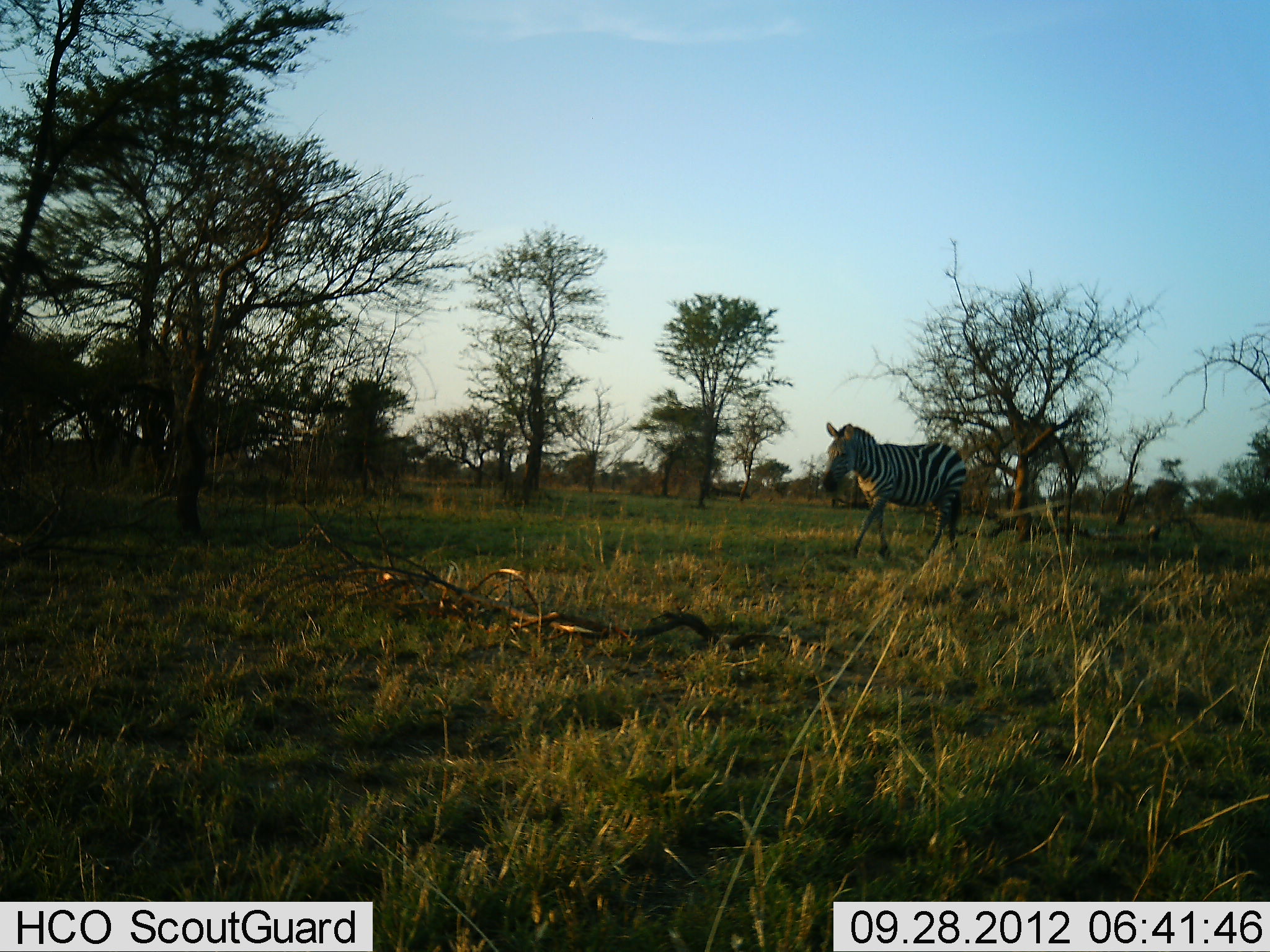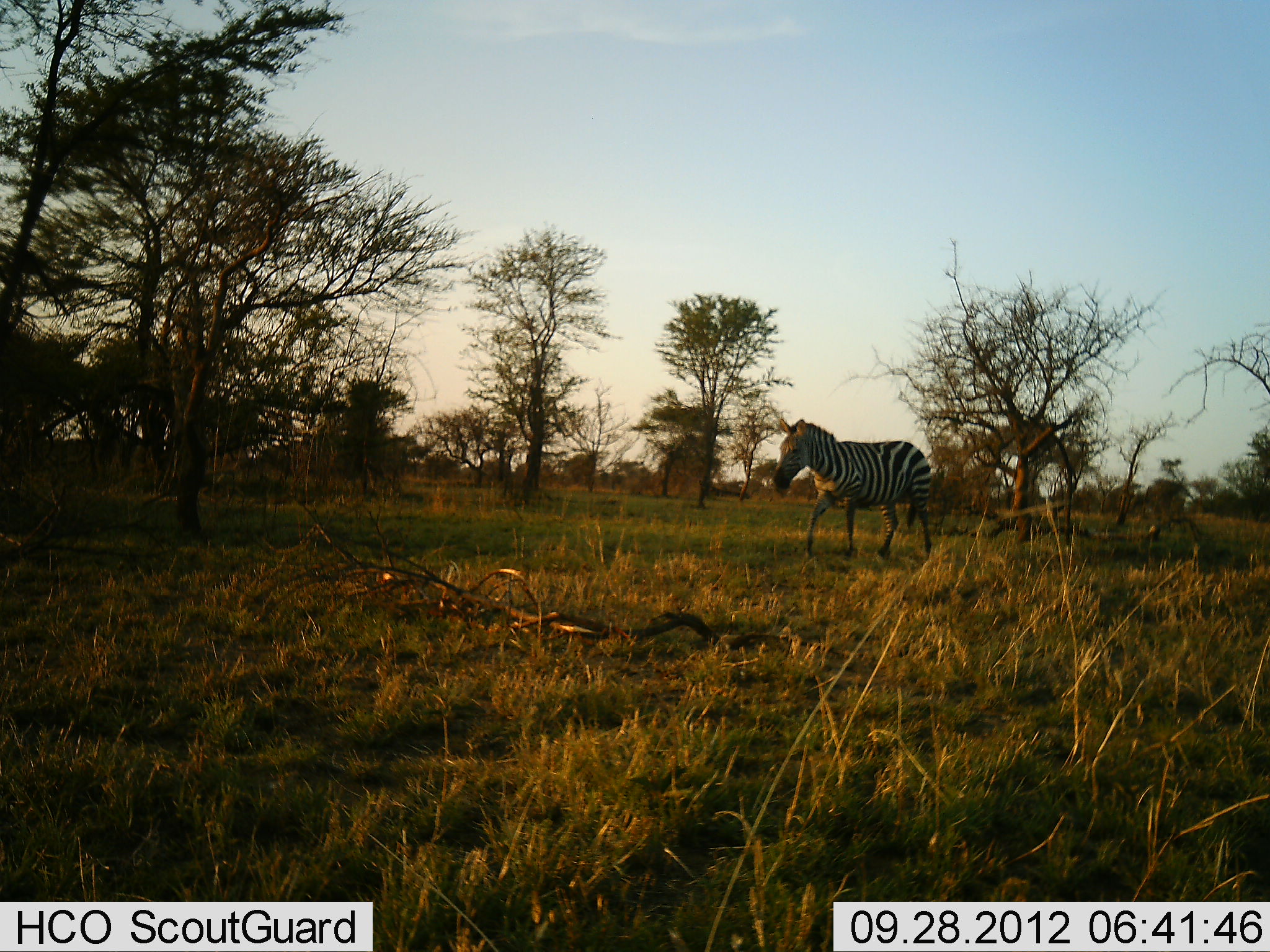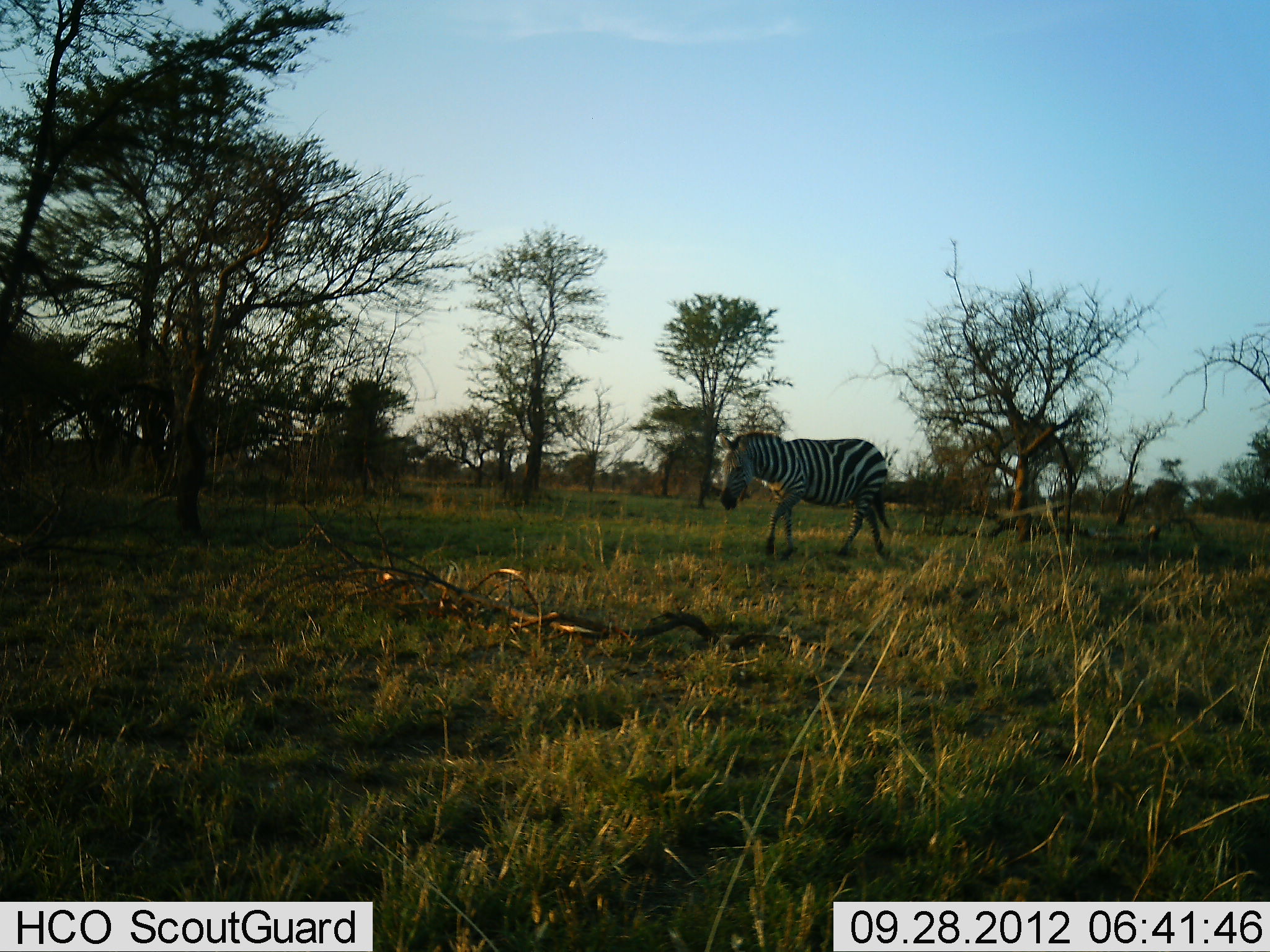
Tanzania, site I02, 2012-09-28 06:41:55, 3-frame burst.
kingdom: Animalia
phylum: Chordata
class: Mammalia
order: Perissodactyla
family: Equidae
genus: Equus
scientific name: Equus quagga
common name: plains zebra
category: zebra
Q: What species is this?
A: Zebra (plains zebra) (Equus quagga).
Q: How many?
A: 1.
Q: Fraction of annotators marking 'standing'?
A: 10%.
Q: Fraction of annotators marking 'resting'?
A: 0%.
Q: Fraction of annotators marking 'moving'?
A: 100%.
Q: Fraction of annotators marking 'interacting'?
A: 0%.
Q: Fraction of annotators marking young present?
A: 0%.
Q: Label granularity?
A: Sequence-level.